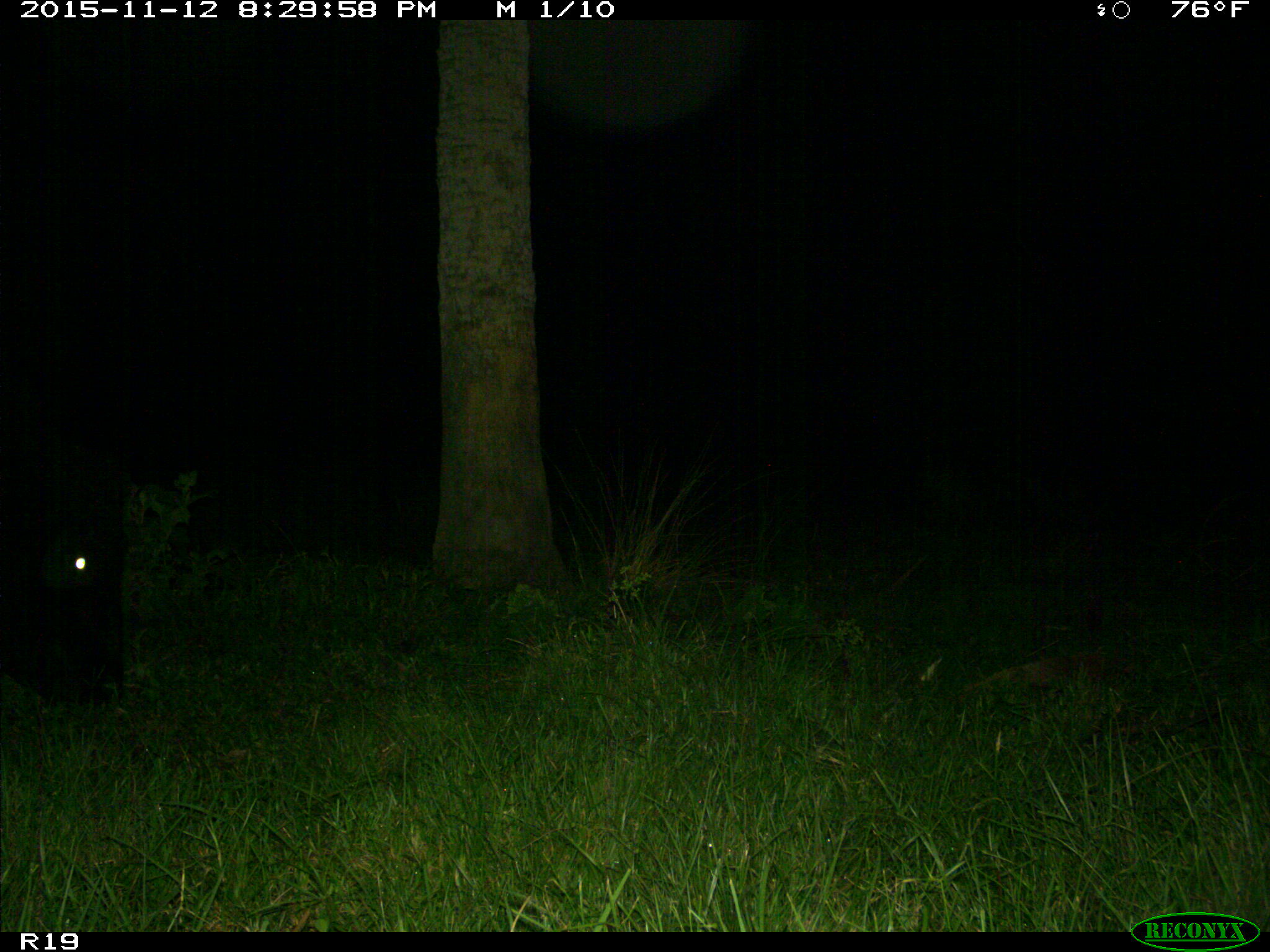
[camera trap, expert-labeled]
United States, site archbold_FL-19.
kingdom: Animalia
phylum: Chordata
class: Mammalia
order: Artiodactyla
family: Bovidae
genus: Bos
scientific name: Bos taurus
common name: domestic cow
Bos taurus (domestic cow).